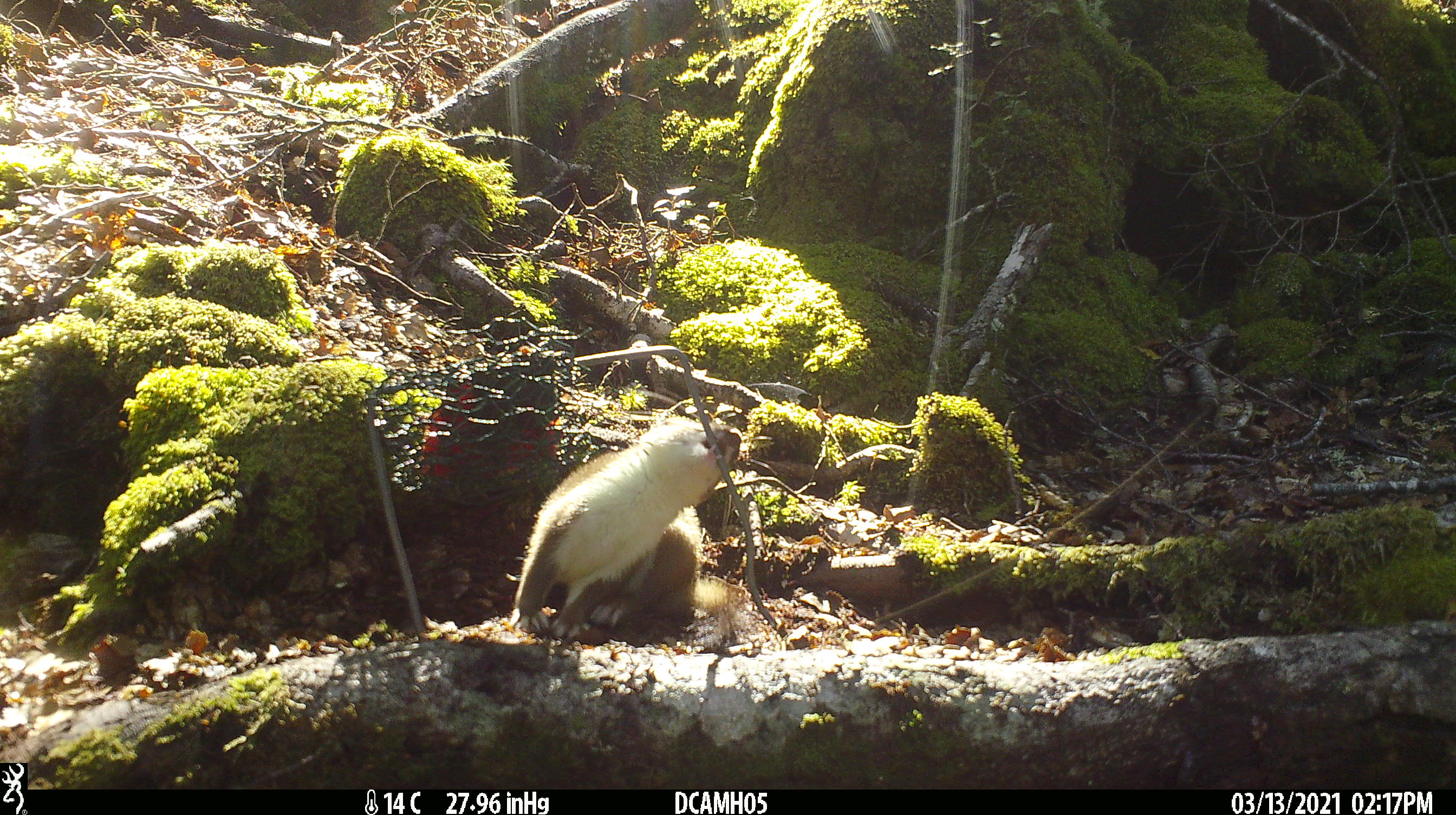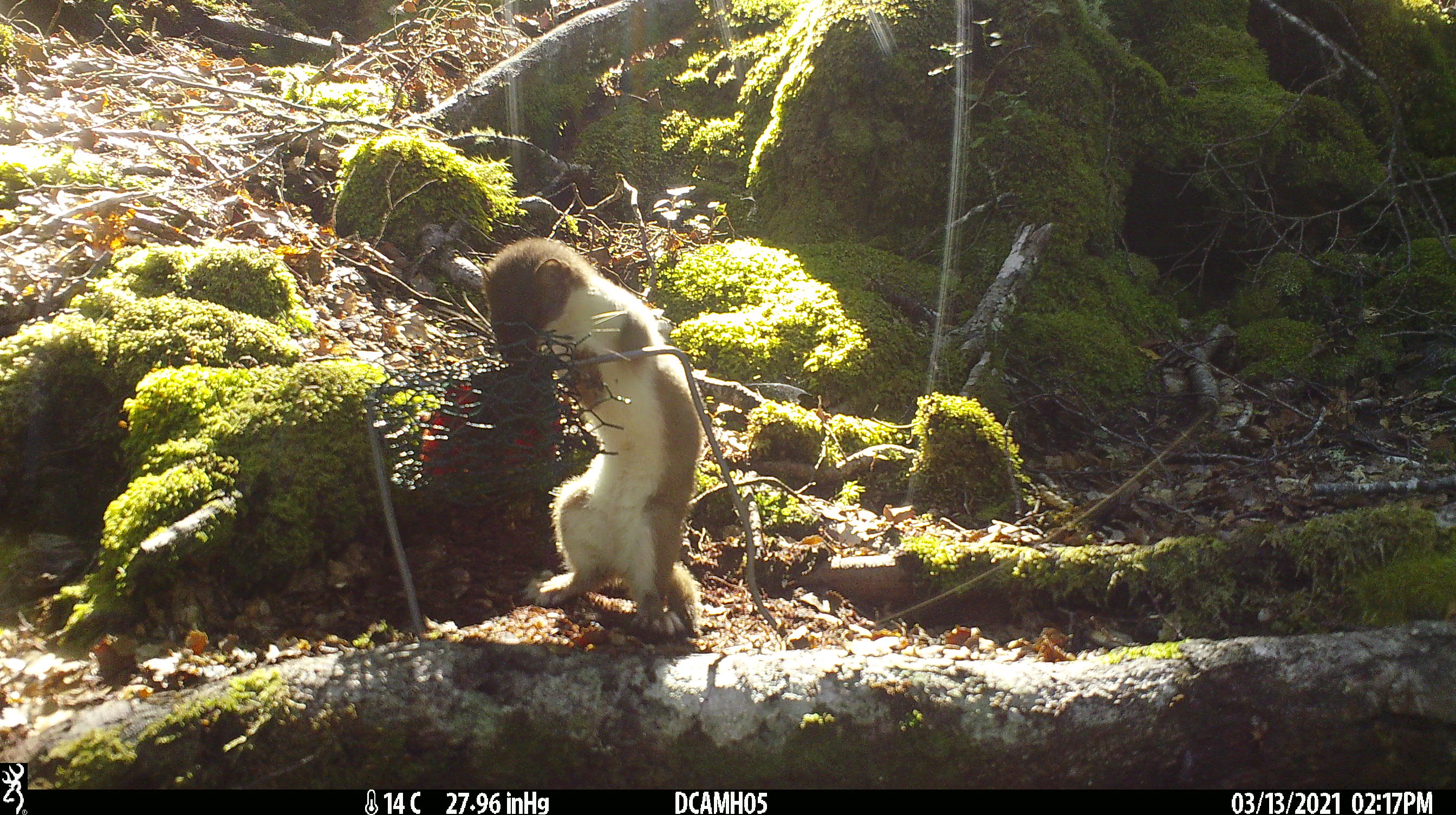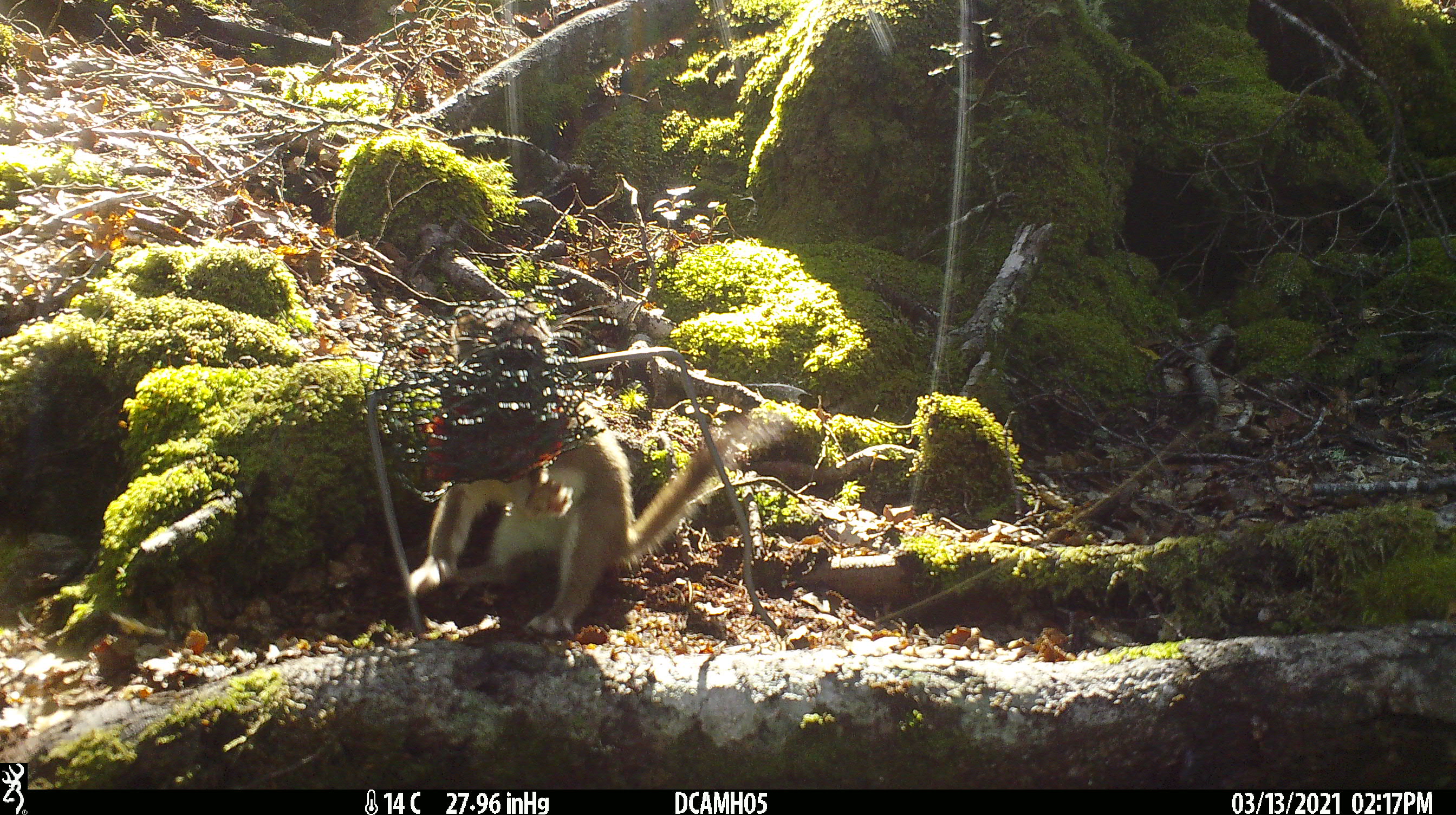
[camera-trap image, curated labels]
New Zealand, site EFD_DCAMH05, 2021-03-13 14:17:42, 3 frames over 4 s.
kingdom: Animalia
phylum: Chordata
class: Mammalia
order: Carnivora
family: Mustelidae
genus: Mustela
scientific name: Mustela erminea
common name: stoat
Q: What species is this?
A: Stoat (Mustela erminea).